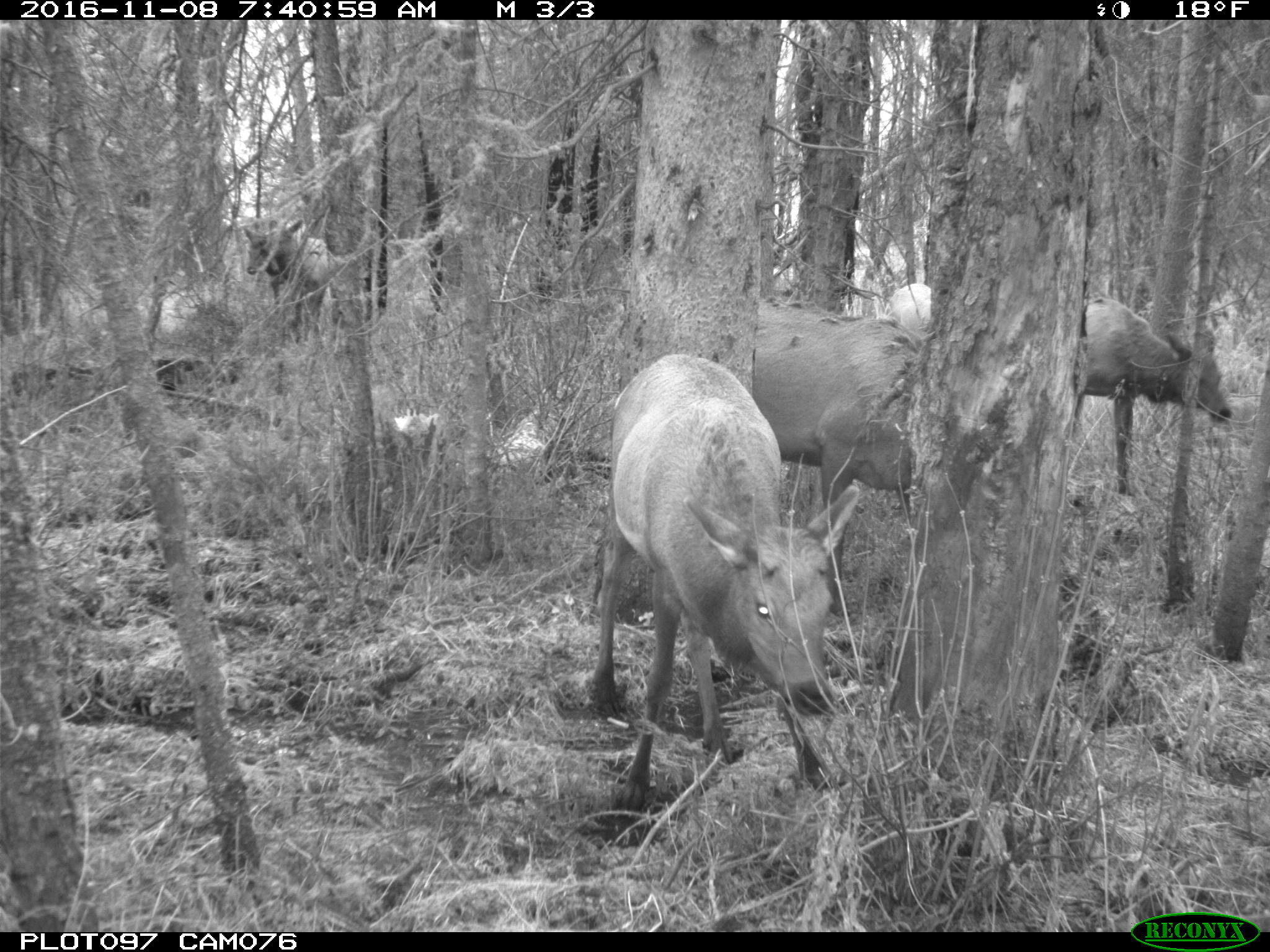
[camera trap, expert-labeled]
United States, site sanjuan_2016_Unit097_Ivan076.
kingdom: Animalia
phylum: Chordata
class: Mammalia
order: Artiodactyla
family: Cervidae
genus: Cervus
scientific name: Cervus elaphus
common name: red deer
Cervus elaphus (red deer).